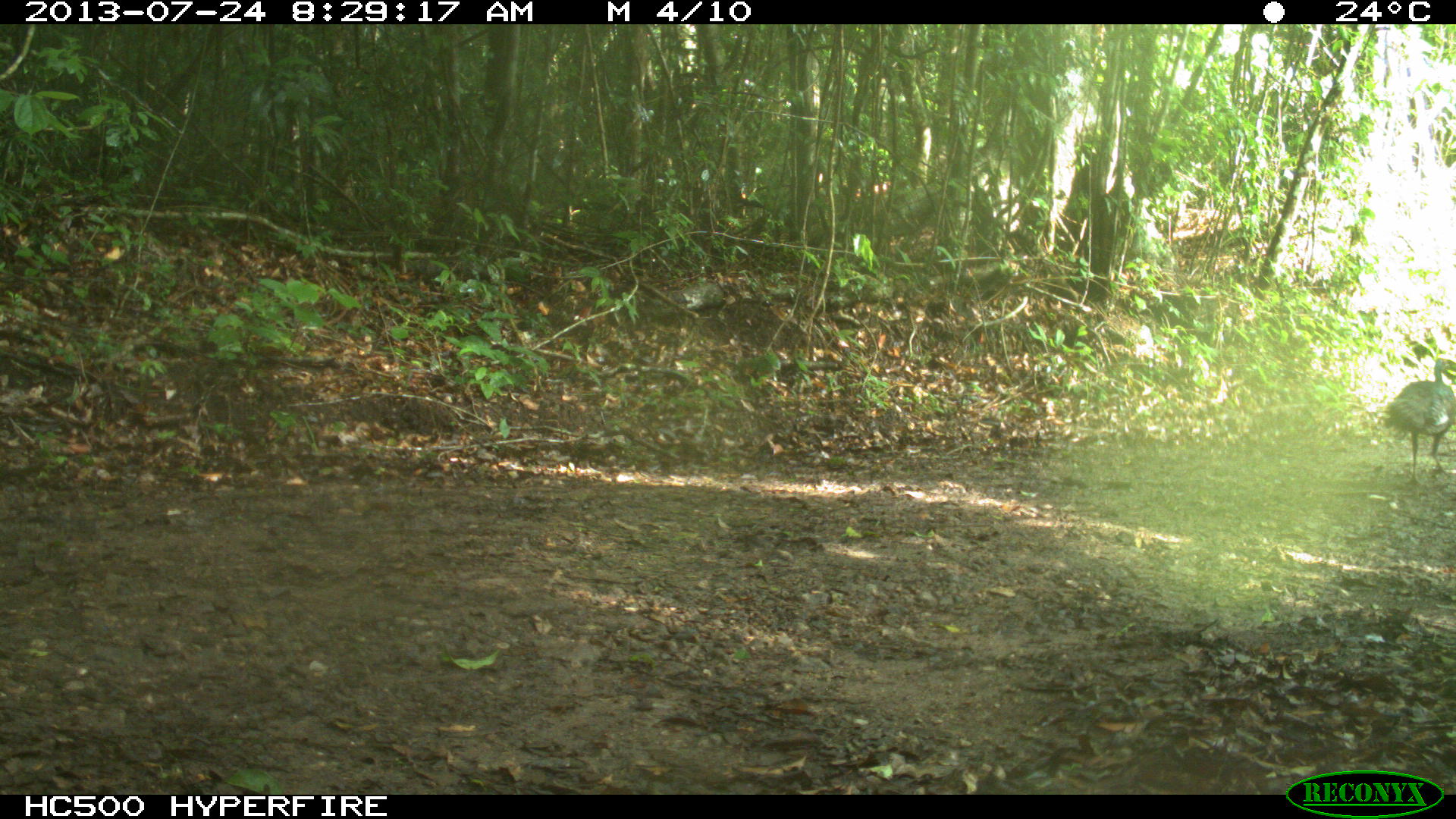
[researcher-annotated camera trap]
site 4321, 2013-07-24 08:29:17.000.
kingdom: Animalia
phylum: Chordata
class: Aves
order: Galliformes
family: Phasianidae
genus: Meleagris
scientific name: Meleagris ocellata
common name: ocellated turkey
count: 2